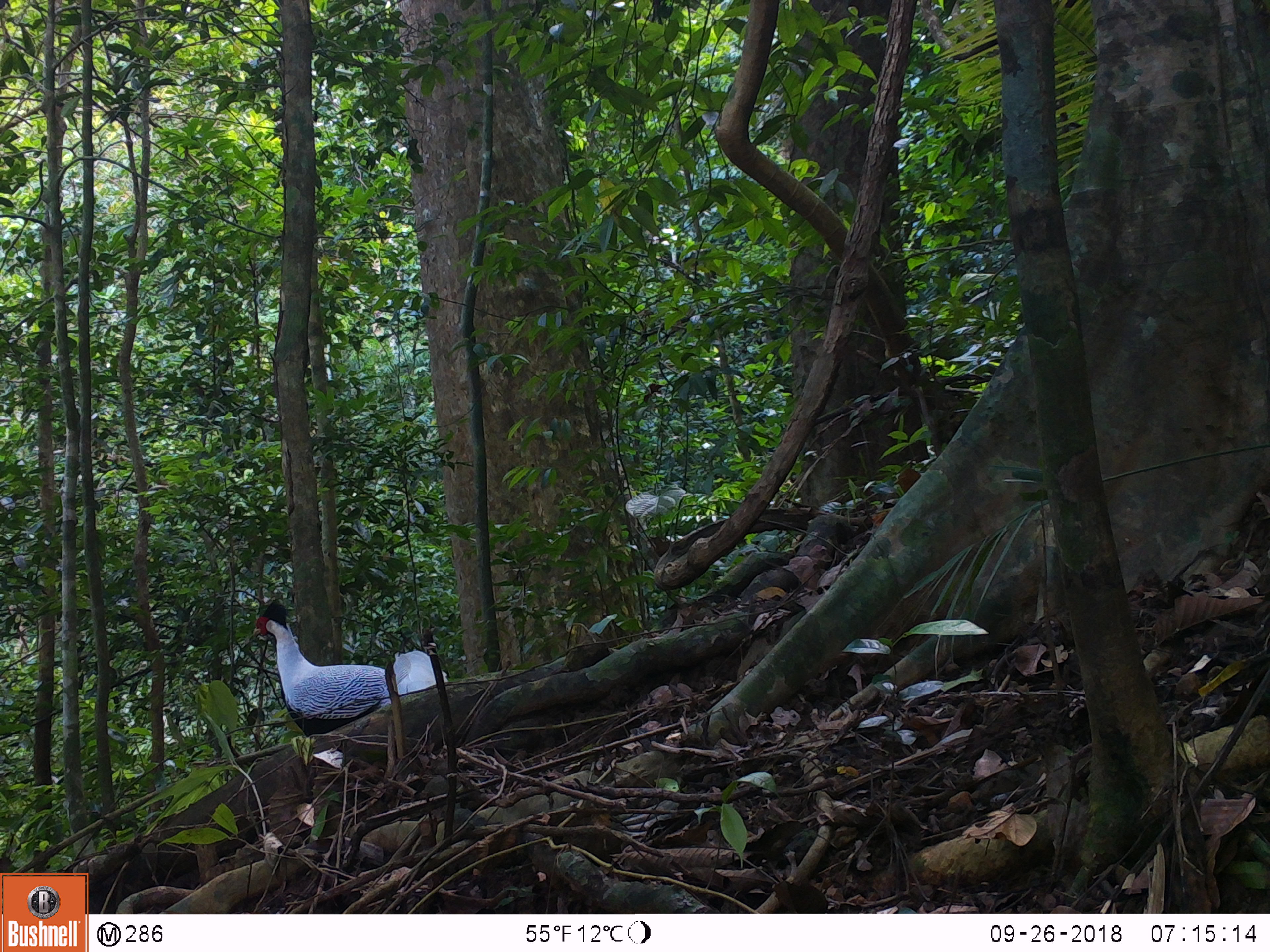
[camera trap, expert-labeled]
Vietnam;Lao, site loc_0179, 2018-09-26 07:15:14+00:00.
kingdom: Animalia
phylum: Chordata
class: Aves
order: Galliformes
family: Phasianidae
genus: Lophura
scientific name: Lophura nycthemera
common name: silver pheasant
Silver pheasant (Lophura nycthemera). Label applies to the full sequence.